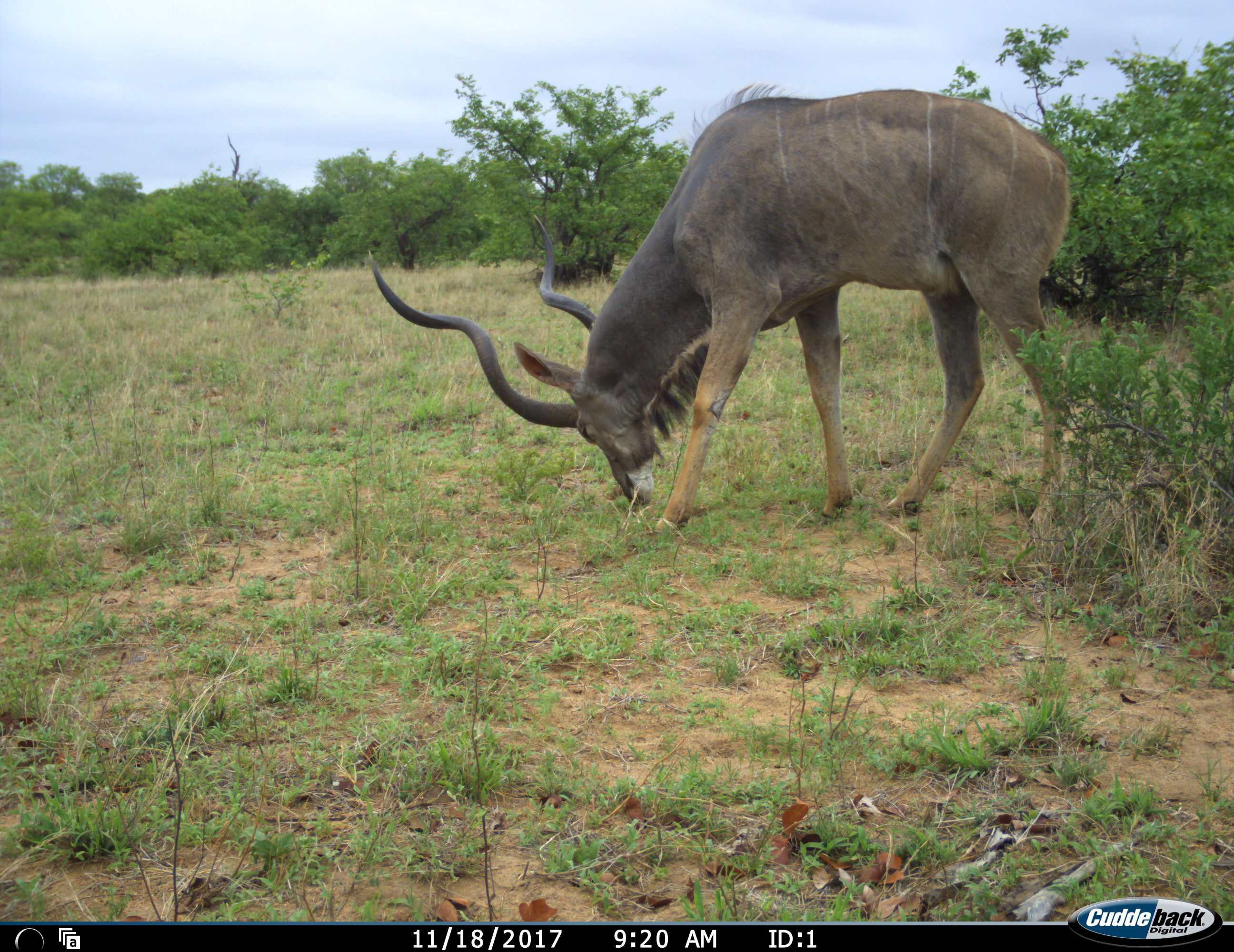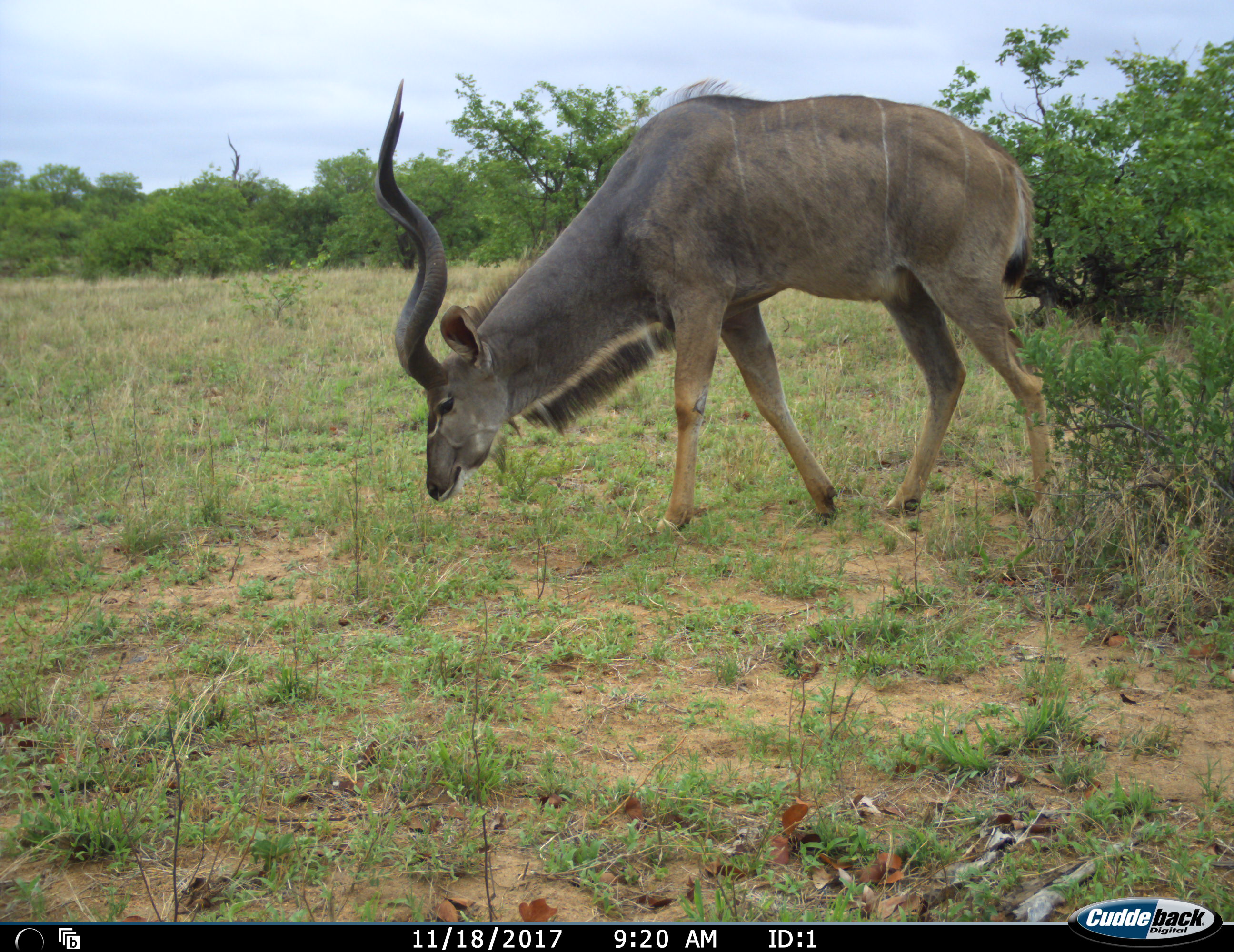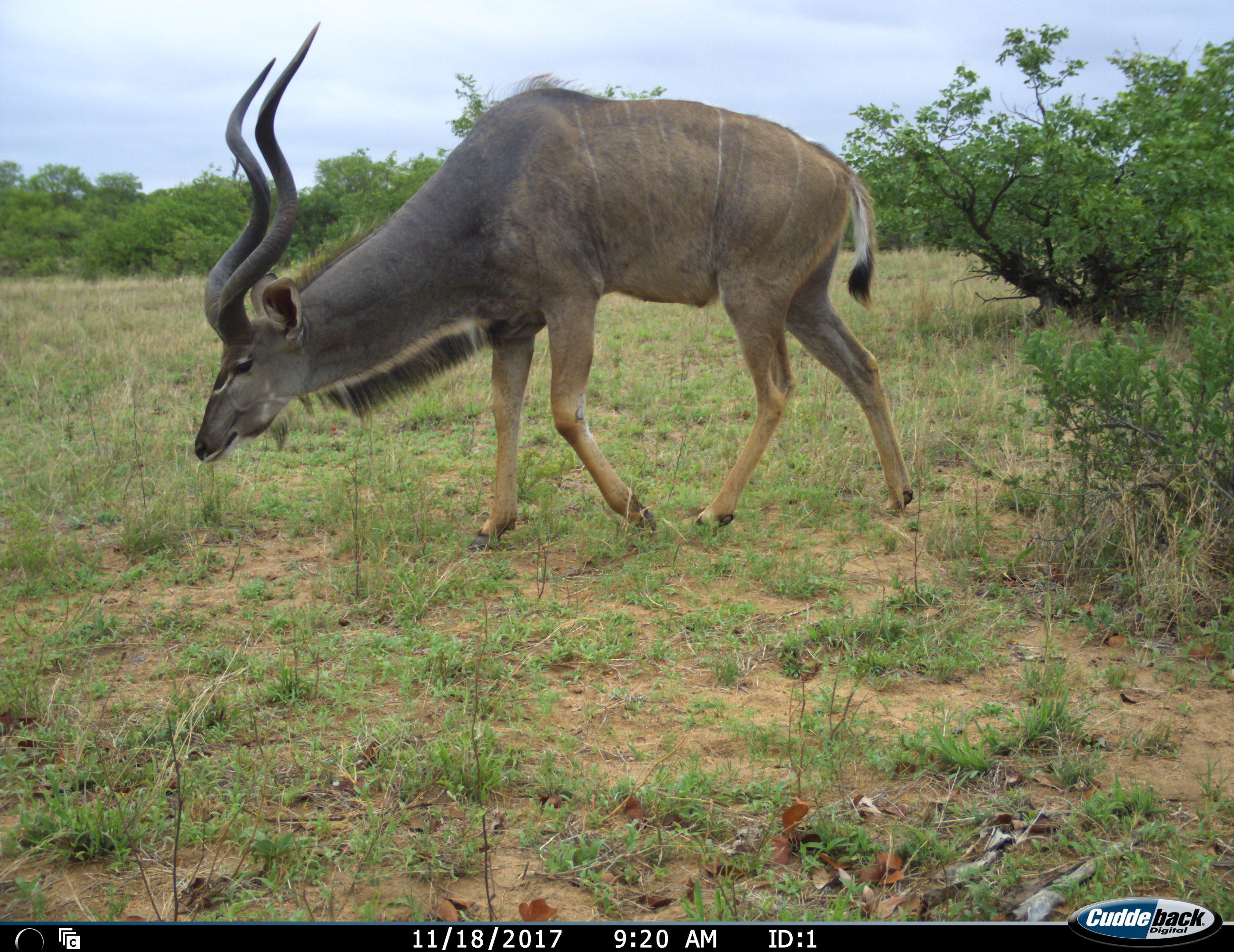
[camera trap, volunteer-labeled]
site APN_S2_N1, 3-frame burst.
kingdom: Animalia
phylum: Chordata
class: Mammalia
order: Artiodactyla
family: Bovidae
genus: Tragelaphus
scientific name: Tragelaphus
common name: kudu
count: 1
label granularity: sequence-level